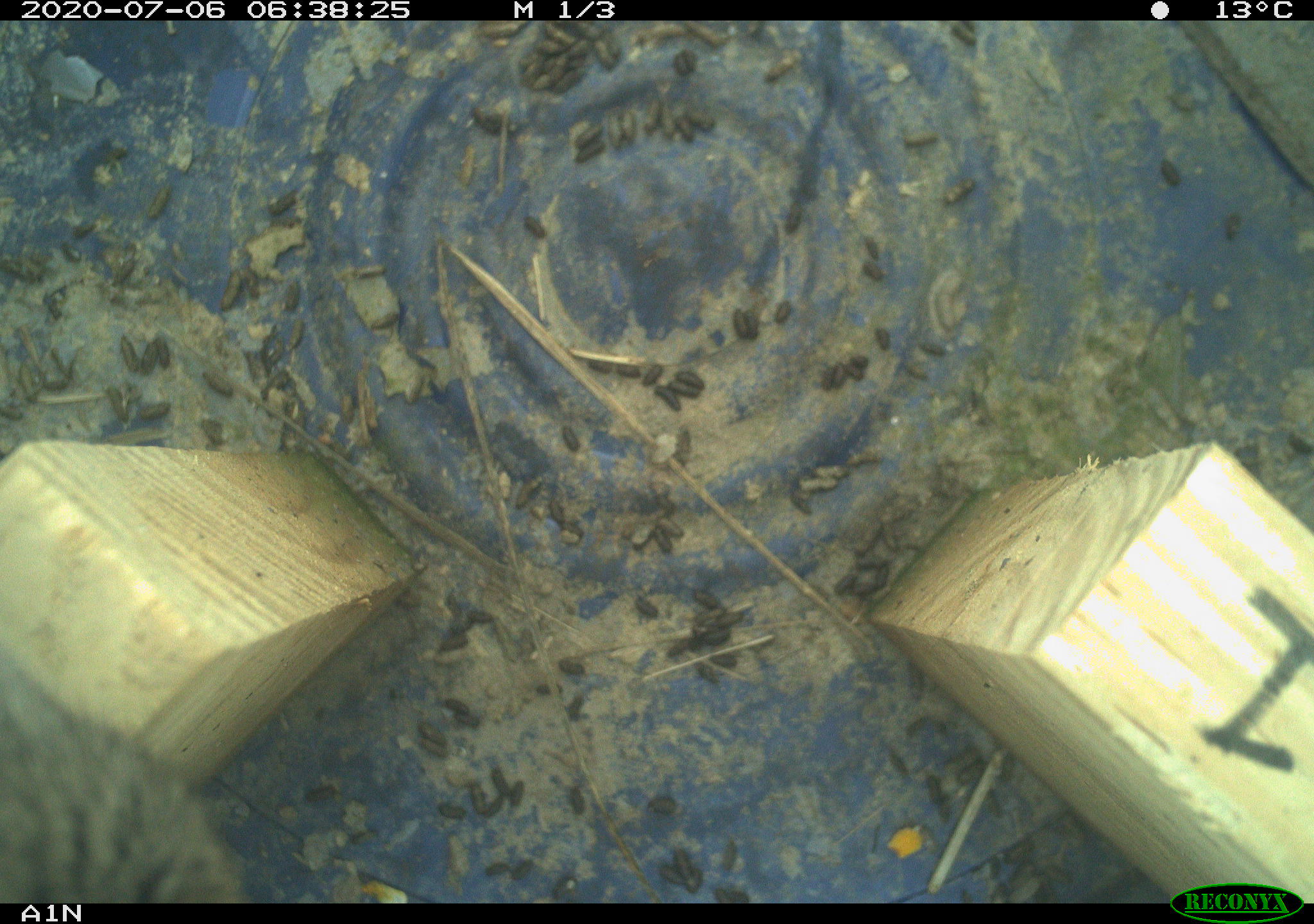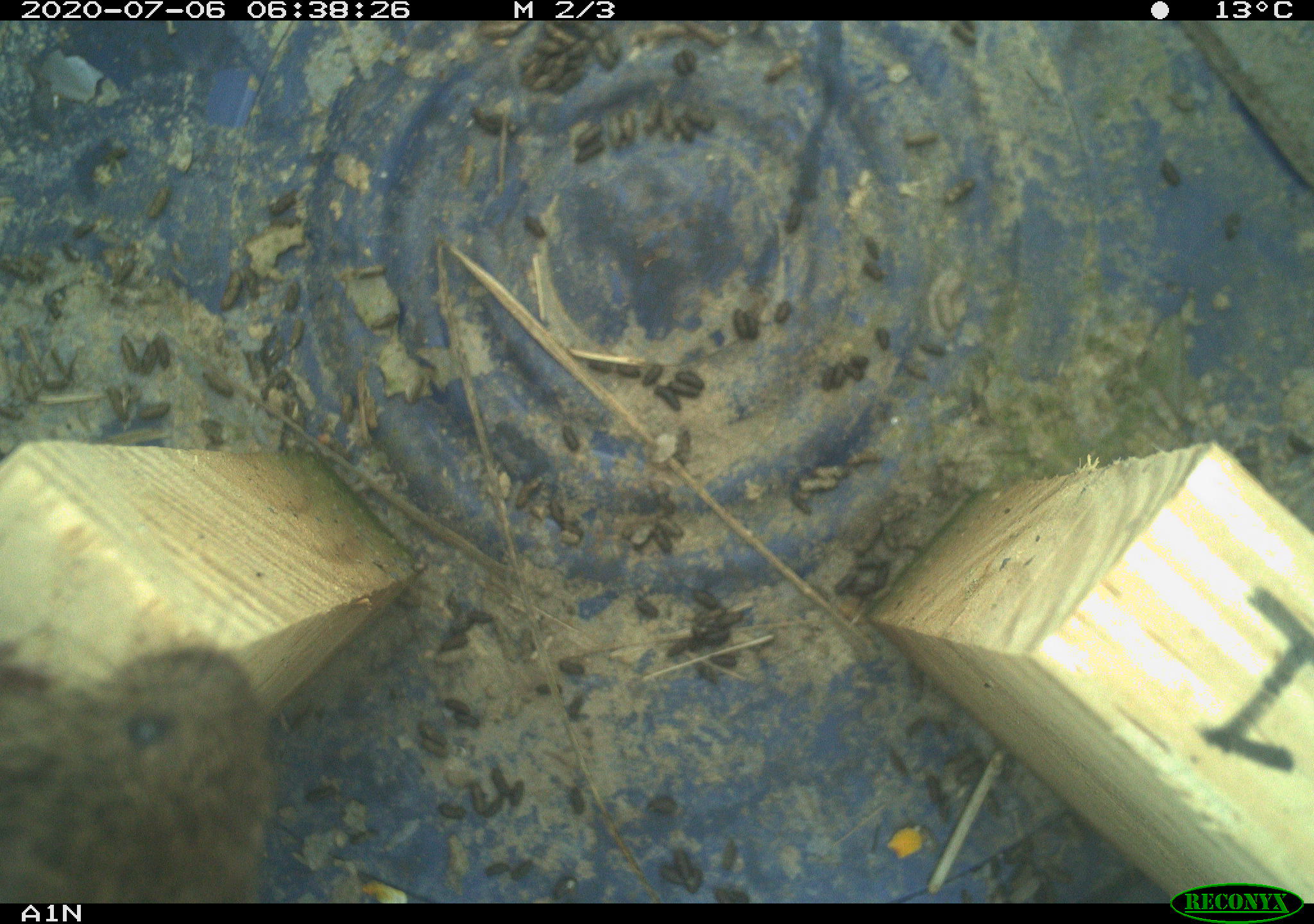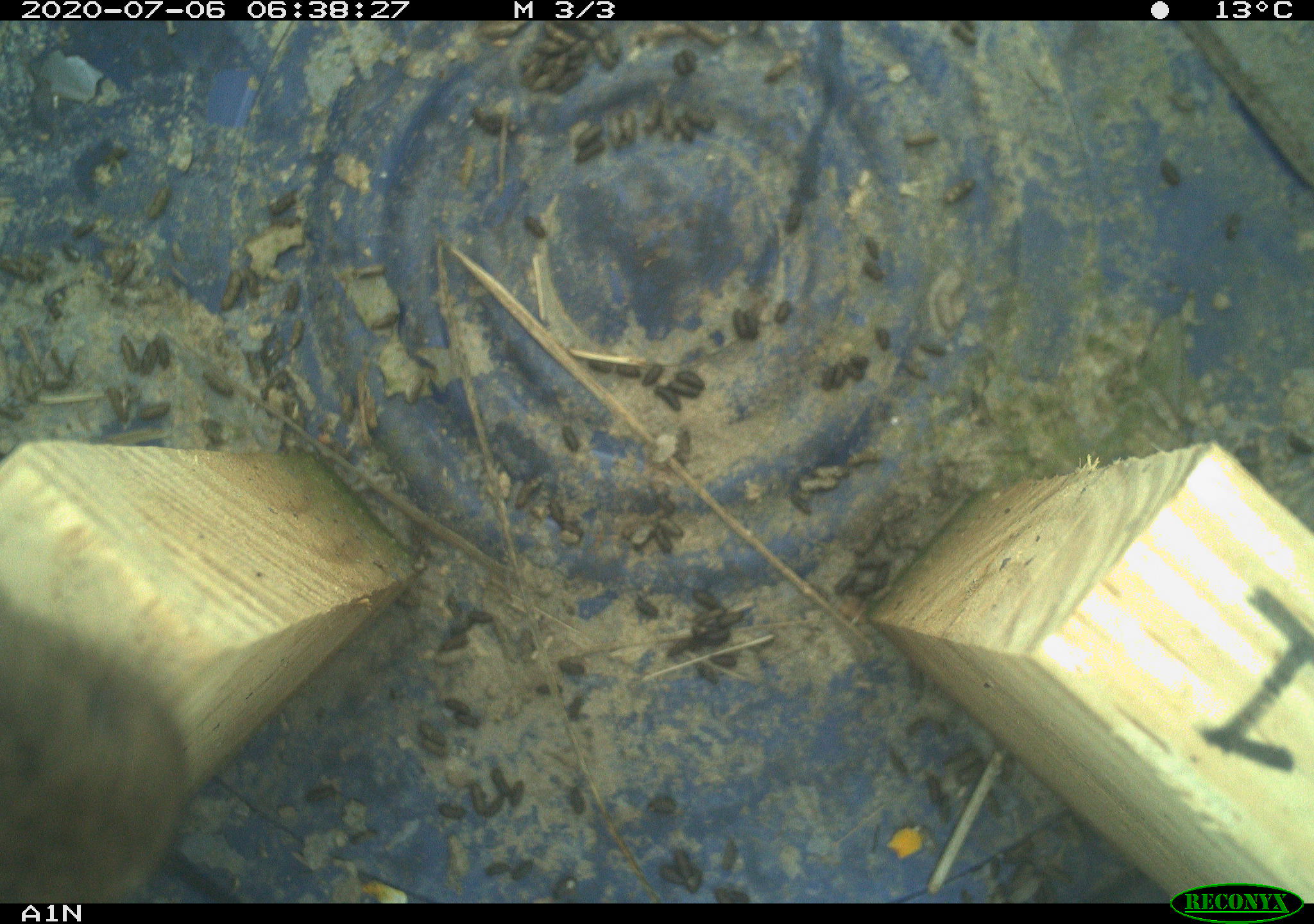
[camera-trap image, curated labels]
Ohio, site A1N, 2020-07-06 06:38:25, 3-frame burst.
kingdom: Animalia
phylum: Chordata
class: Mammalia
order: Rodentia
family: Cricetidae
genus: Microtus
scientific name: Microtus pennsylvanicus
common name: meadow vole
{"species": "meadow vole (Microtus pennsylvanicus)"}